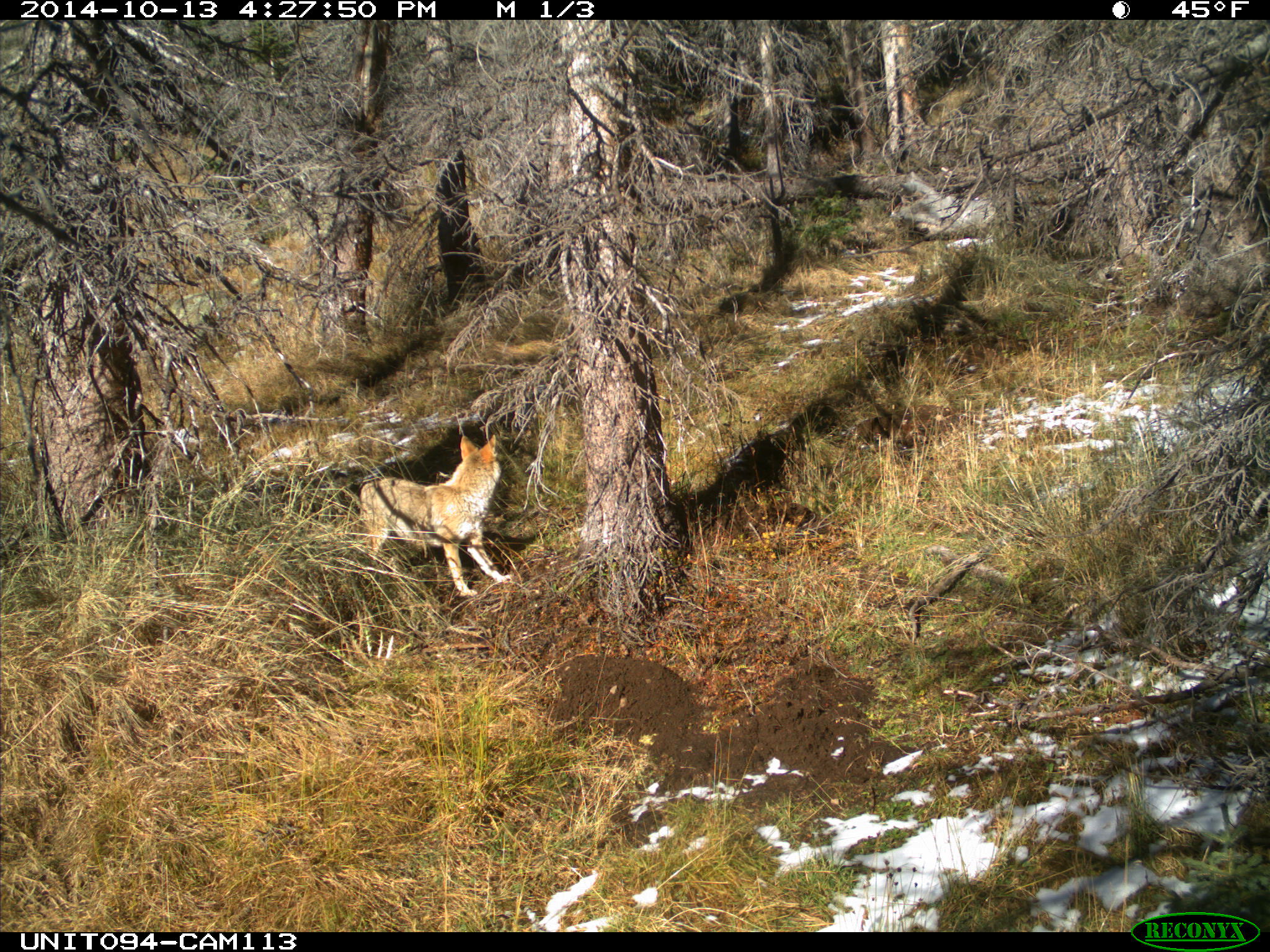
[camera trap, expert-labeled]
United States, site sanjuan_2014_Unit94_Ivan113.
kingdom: Animalia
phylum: Chordata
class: Mammalia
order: Carnivora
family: Canidae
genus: Canis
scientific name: Canis latrans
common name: coyote